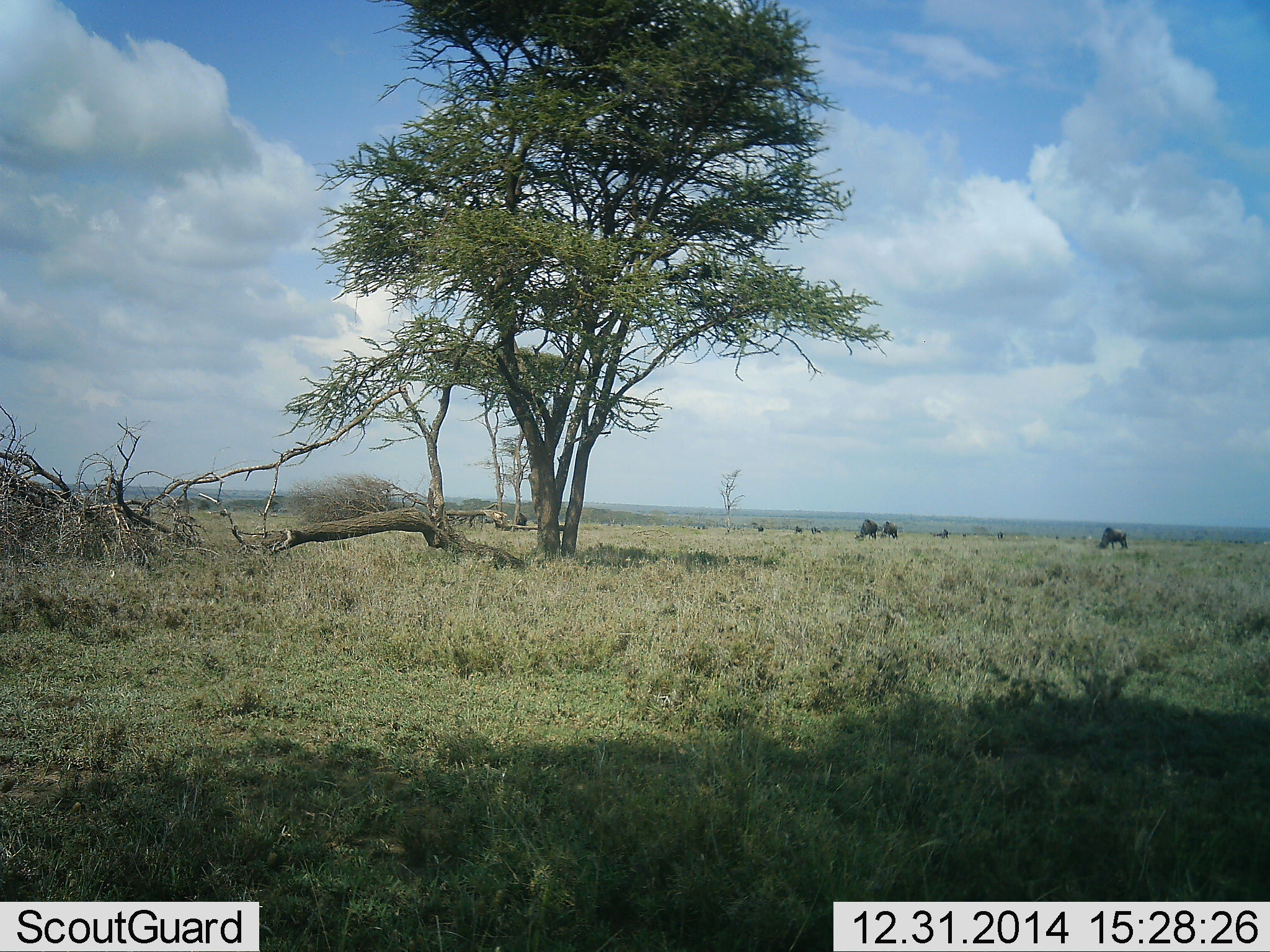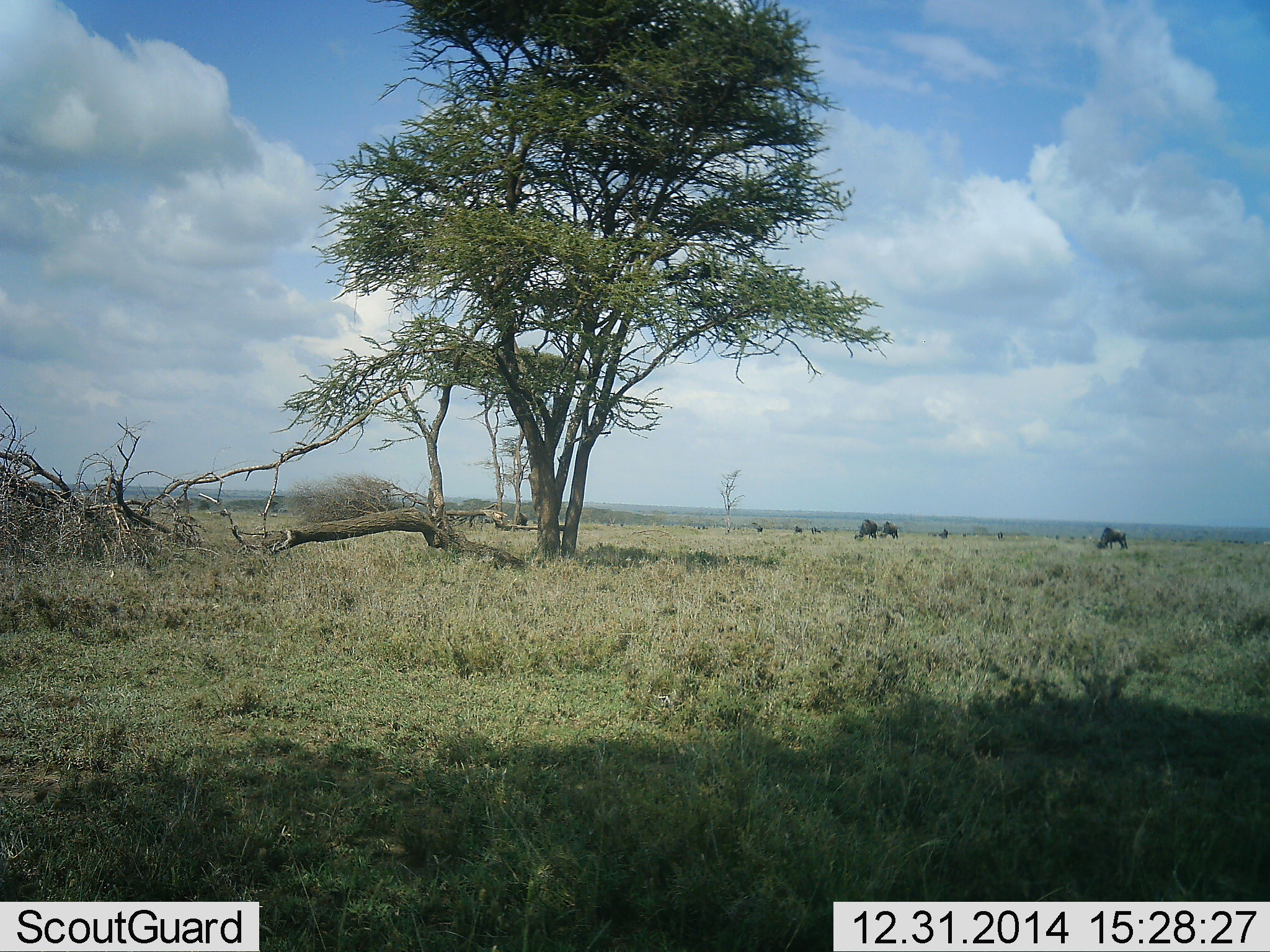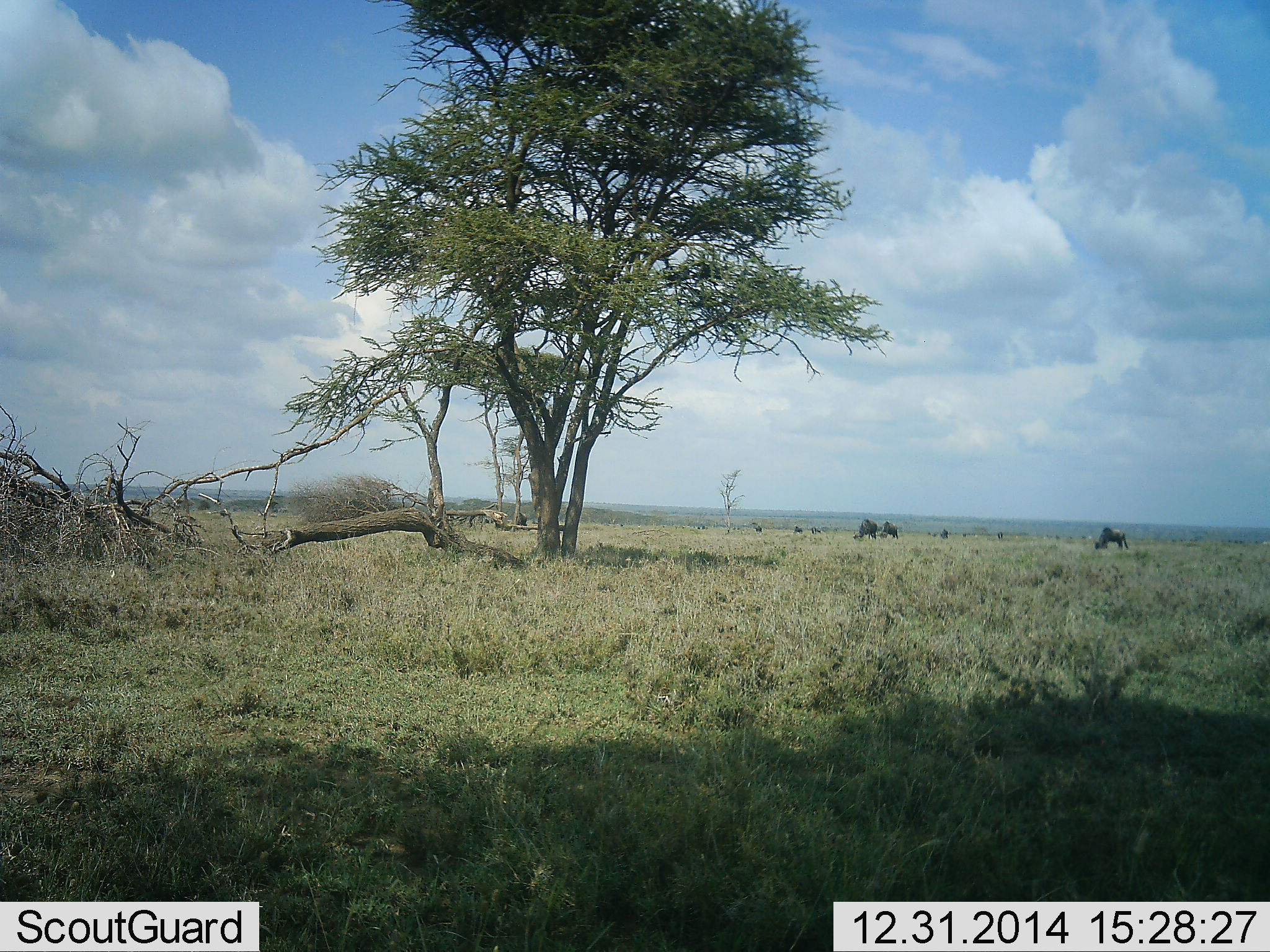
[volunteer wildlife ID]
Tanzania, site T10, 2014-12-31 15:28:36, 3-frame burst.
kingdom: Animalia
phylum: Chordata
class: Mammalia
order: Artiodactyla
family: Bovidae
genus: Connochaetes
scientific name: Connochaetes taurinus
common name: blue wildebeest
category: wildebeest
Wildebeest (blue wildebeest) (Connochaetes taurinus), count 8. Behavior (volunteer vote fractions): standing 56%, resting 0%, moving 0%, interacting 0%. Young present (vote fraction): 0%. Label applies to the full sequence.